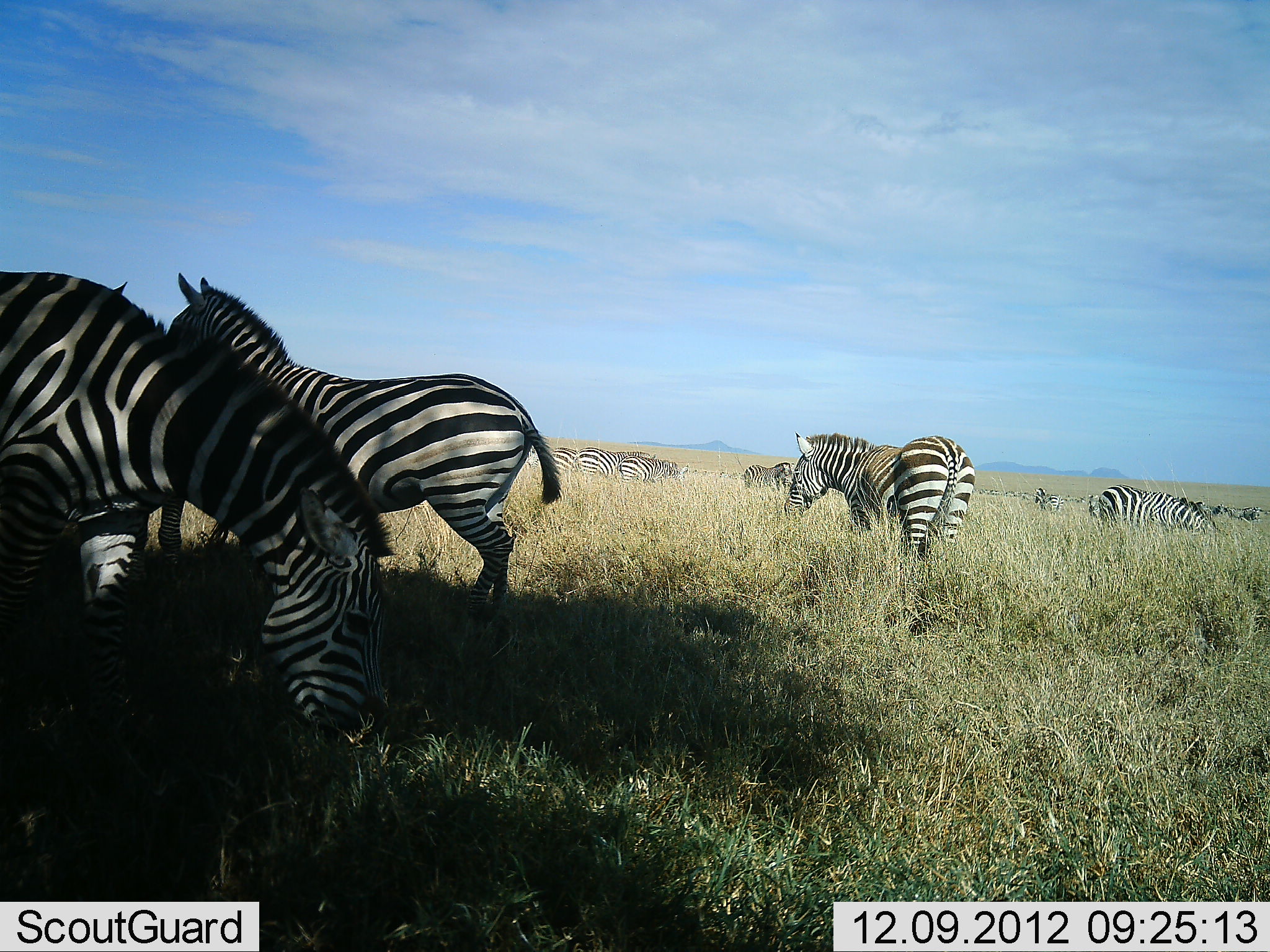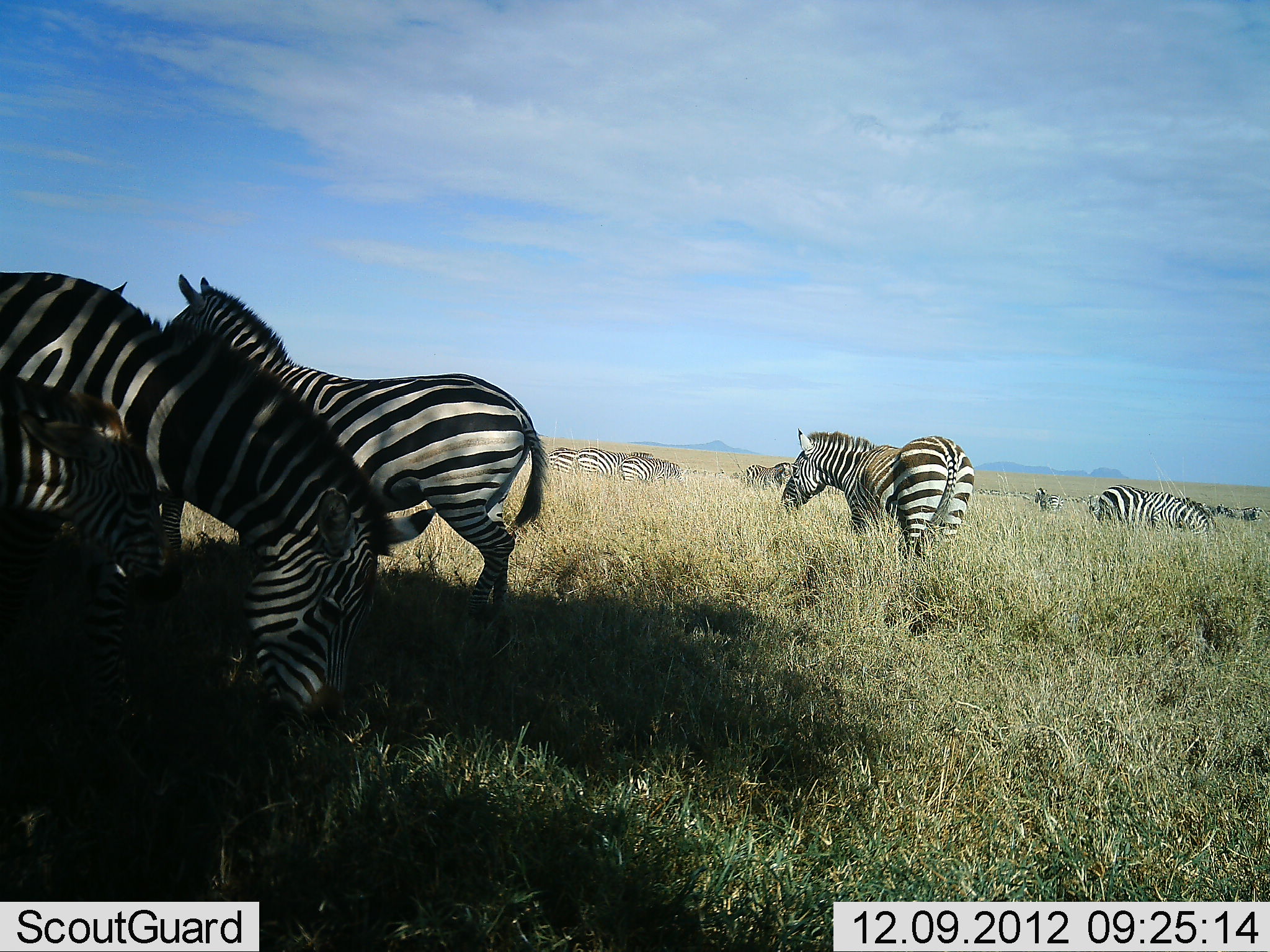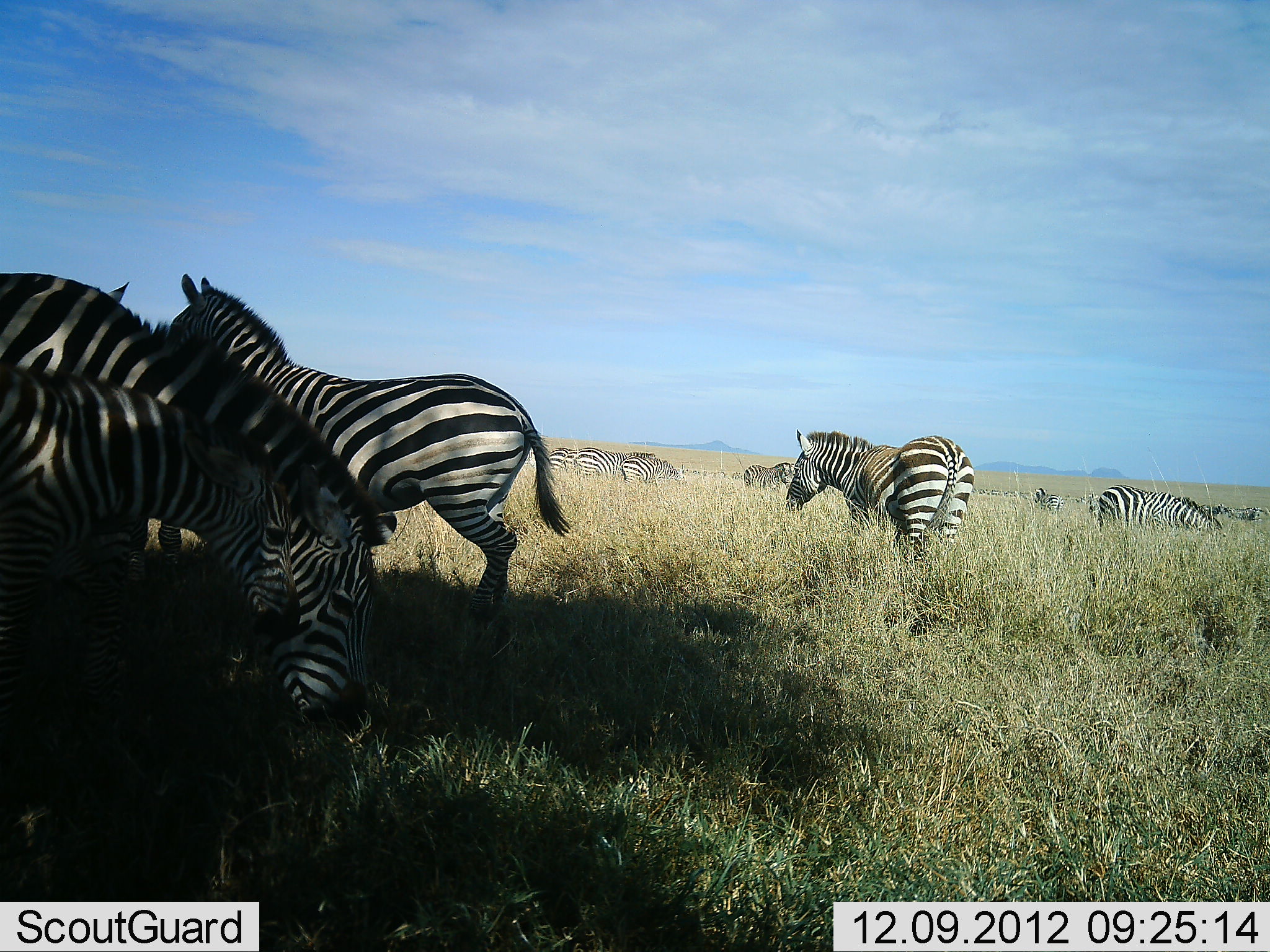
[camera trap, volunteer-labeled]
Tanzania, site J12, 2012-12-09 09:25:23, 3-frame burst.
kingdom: Animalia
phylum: Chordata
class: Mammalia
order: Perissodactyla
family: Equidae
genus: Equus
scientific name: Equus quagga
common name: plains zebra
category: zebra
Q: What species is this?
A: Zebra (plains zebra) (Equus quagga).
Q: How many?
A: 11-50.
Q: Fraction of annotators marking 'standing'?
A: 80%.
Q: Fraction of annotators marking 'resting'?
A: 10%.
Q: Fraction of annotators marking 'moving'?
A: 10%.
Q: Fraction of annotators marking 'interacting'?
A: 10%.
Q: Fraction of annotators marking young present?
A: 30%.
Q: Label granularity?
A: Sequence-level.